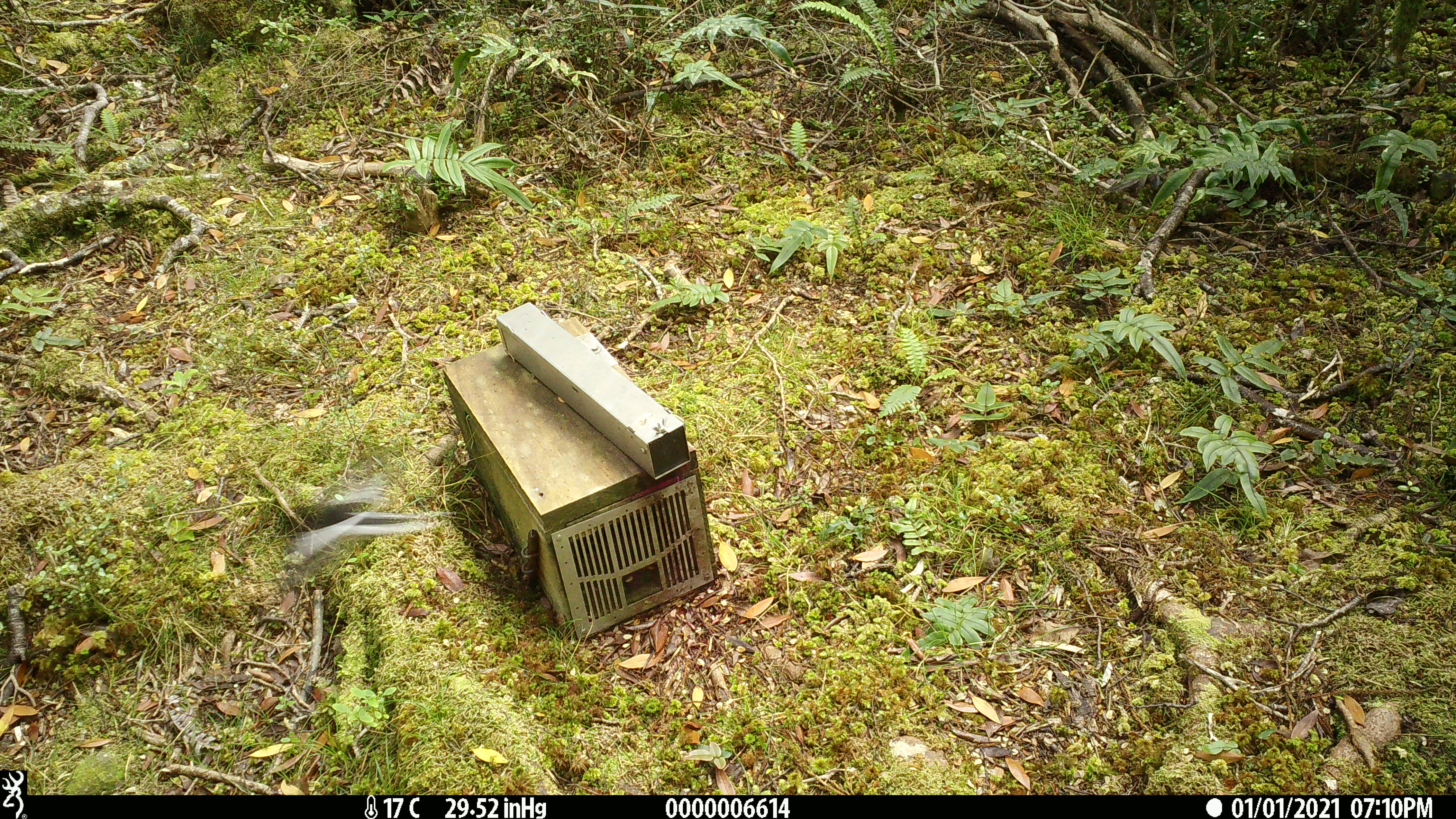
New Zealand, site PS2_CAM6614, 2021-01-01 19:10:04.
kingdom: Animalia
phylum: Chordata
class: Aves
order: Passeriformes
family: Petroicidae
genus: Petroica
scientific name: Petroica macrocephala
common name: tomtit